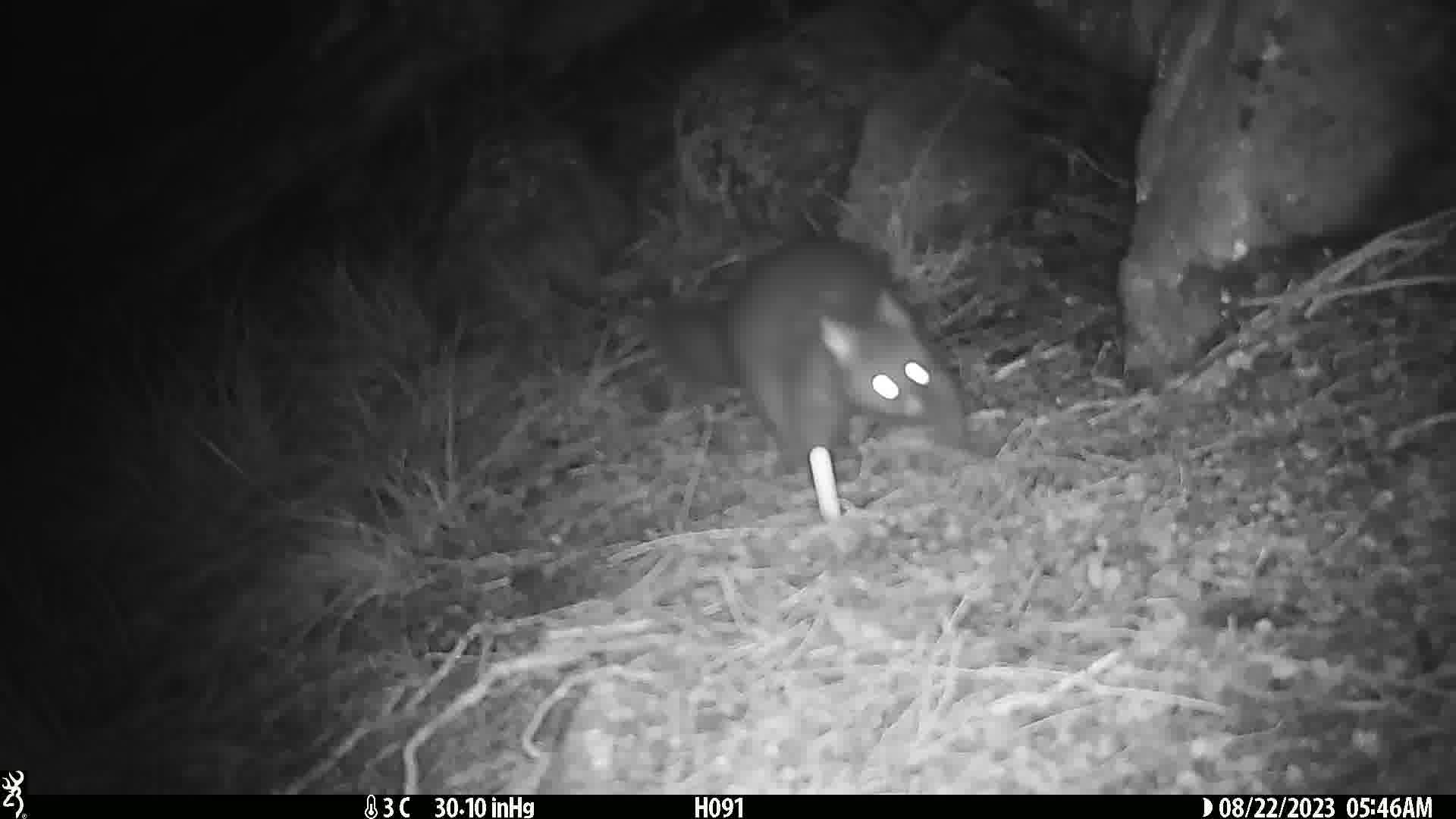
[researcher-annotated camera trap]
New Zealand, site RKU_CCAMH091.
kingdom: Animalia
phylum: Chordata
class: Mammalia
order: Diprotodontia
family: Phalangeridae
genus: Trichosurus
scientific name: Trichosurus vulpecula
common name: common brushtail possum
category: possum